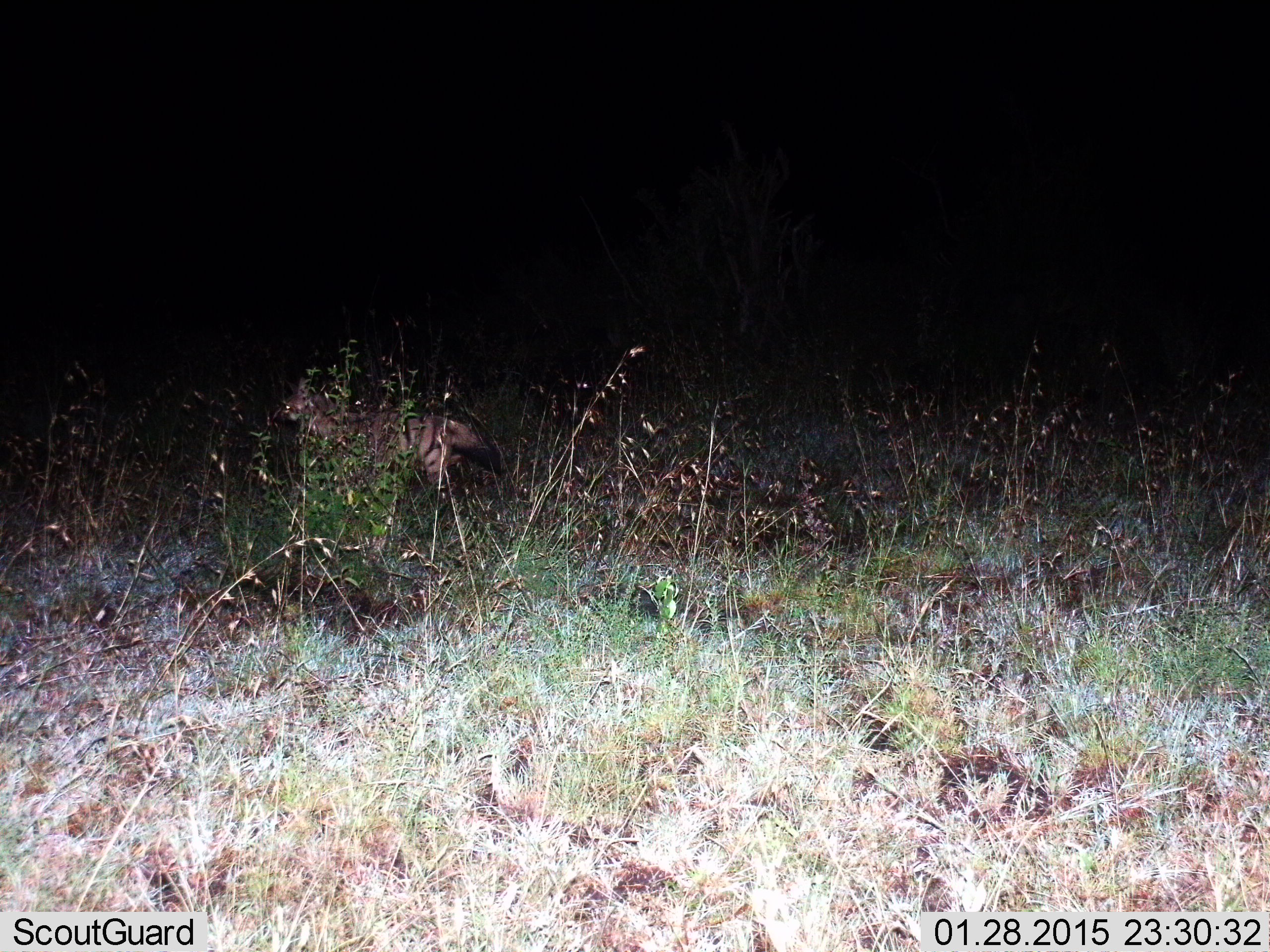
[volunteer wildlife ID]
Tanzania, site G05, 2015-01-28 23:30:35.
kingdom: Animalia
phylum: Chordata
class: Mammalia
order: Carnivora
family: Hyaenidae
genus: Hyaena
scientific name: Hyaena hyaena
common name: striped hyena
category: hyenastriped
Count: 1.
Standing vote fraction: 70%.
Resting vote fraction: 0%.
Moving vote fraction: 30%.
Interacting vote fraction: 0%.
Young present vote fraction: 0%.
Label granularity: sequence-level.